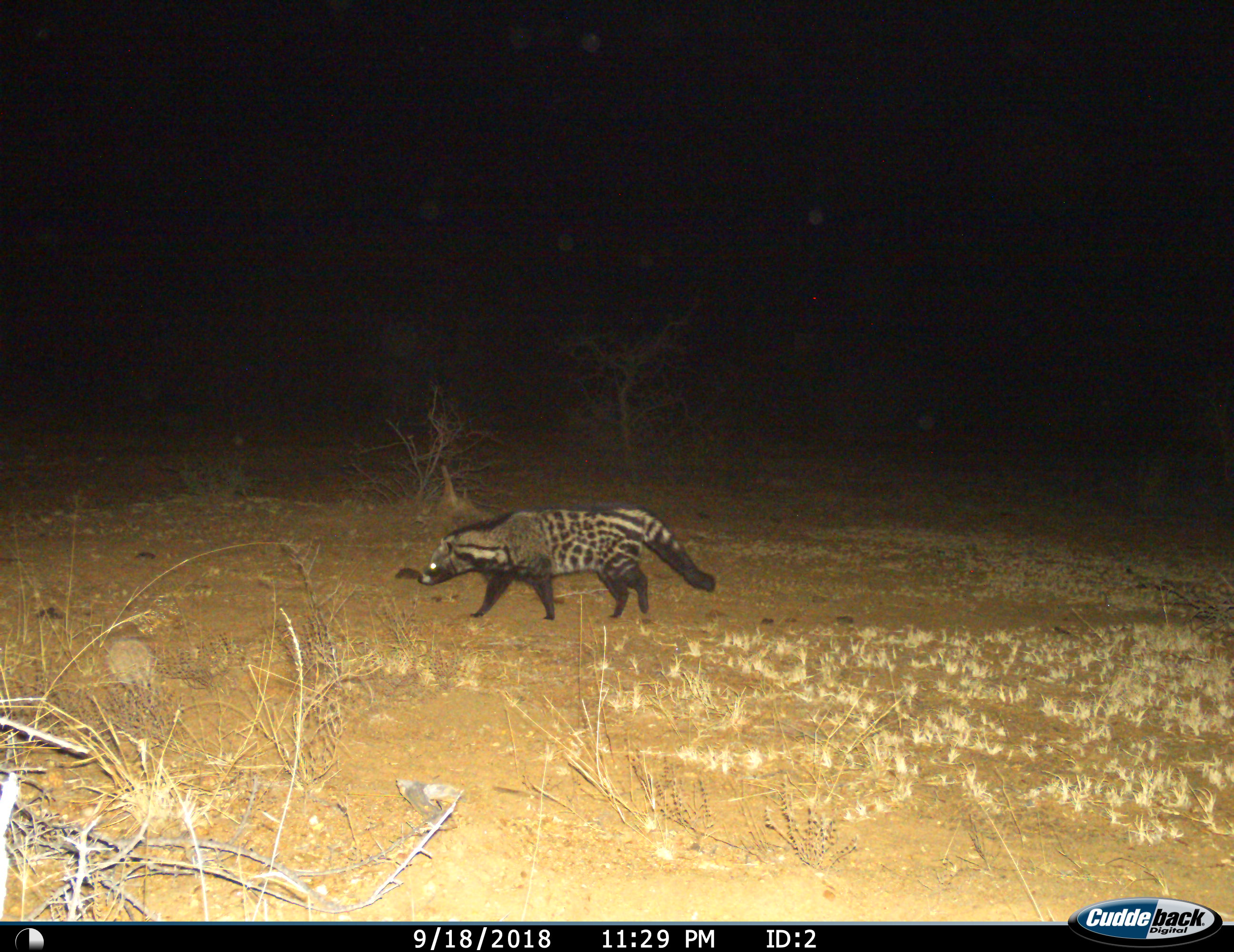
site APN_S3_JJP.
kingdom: Animalia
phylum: Chordata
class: Mammalia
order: Carnivora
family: Viverridae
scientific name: Viverridae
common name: civet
Civet (Viverridae), count 1. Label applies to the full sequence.